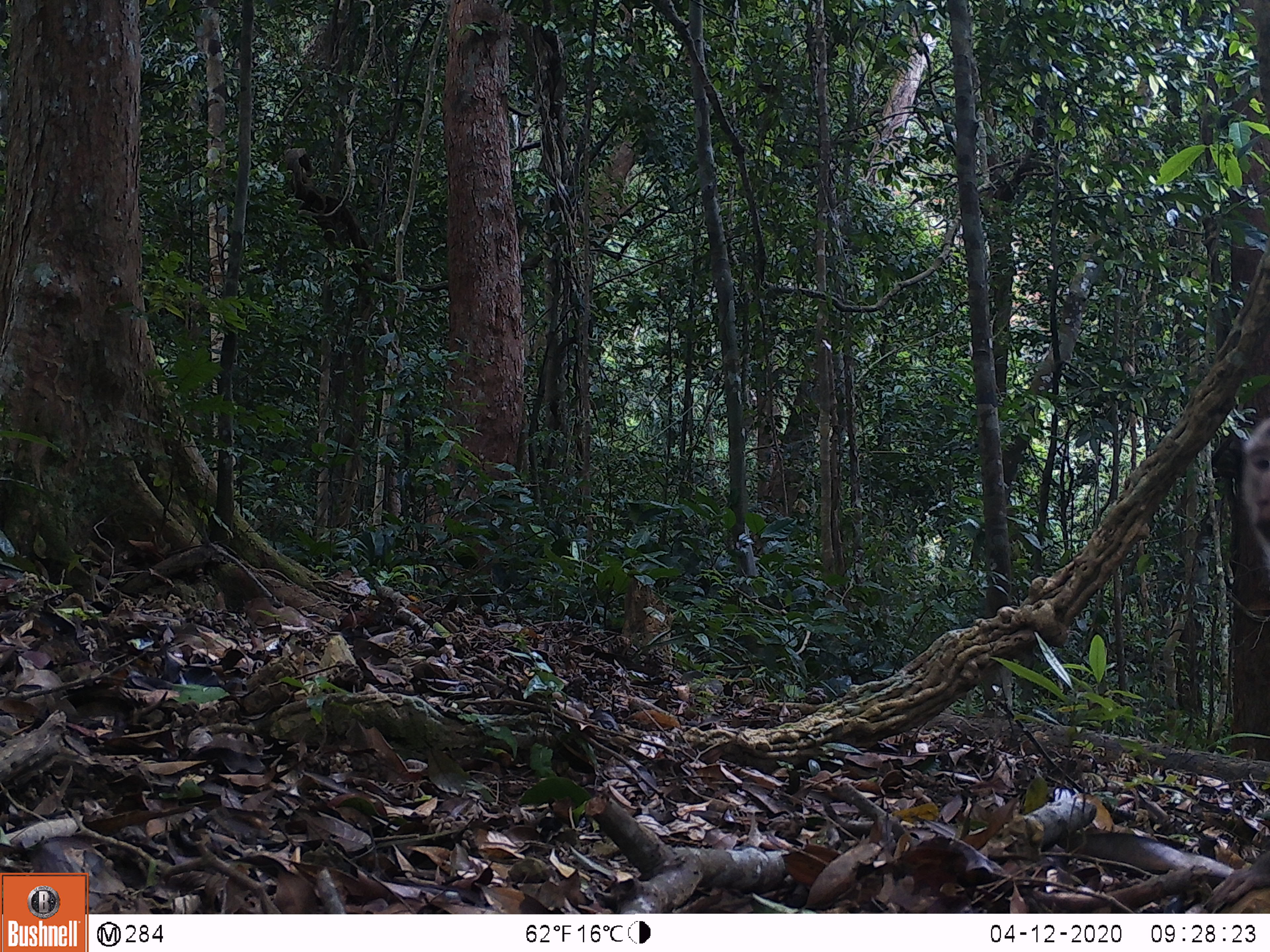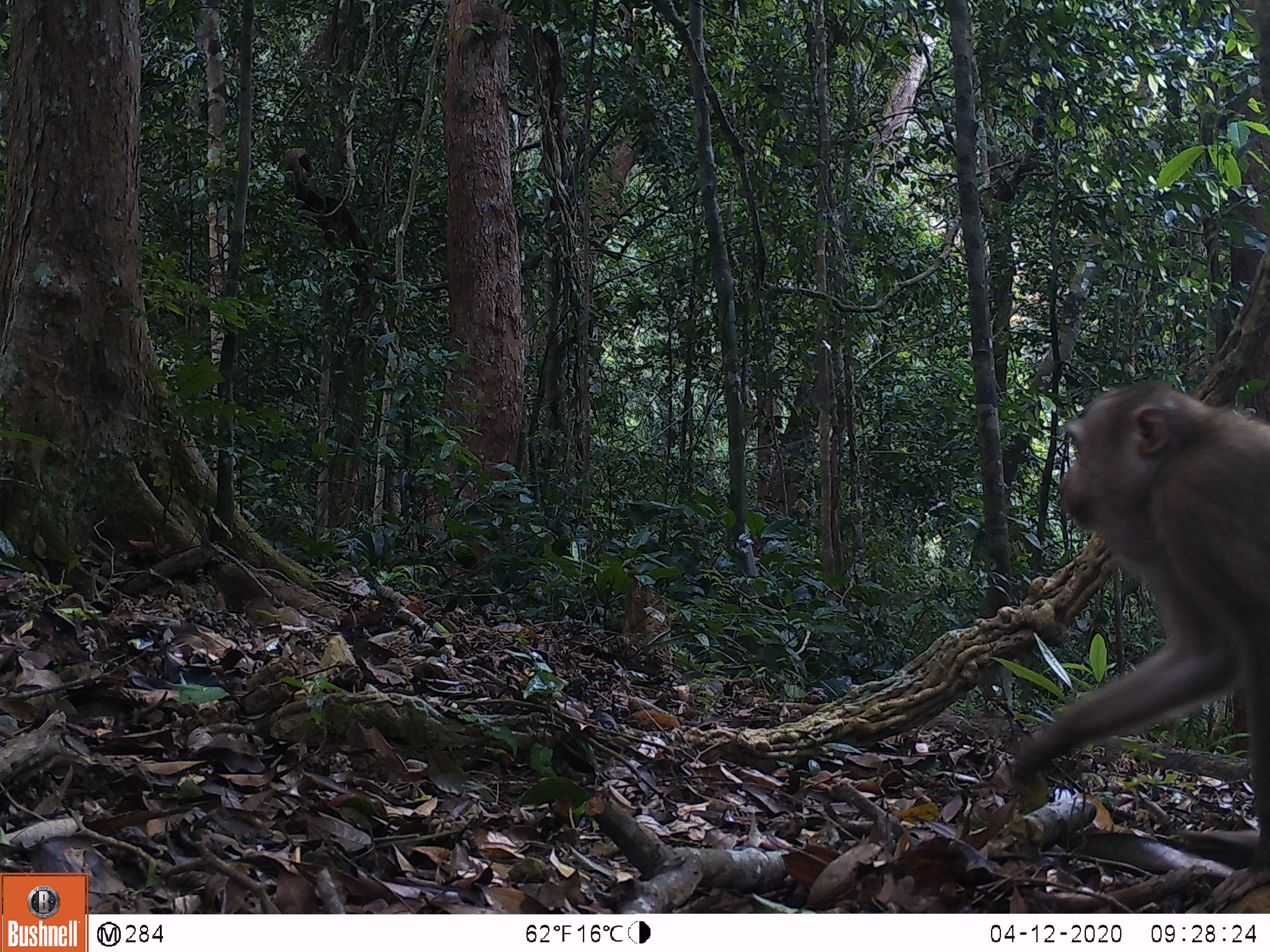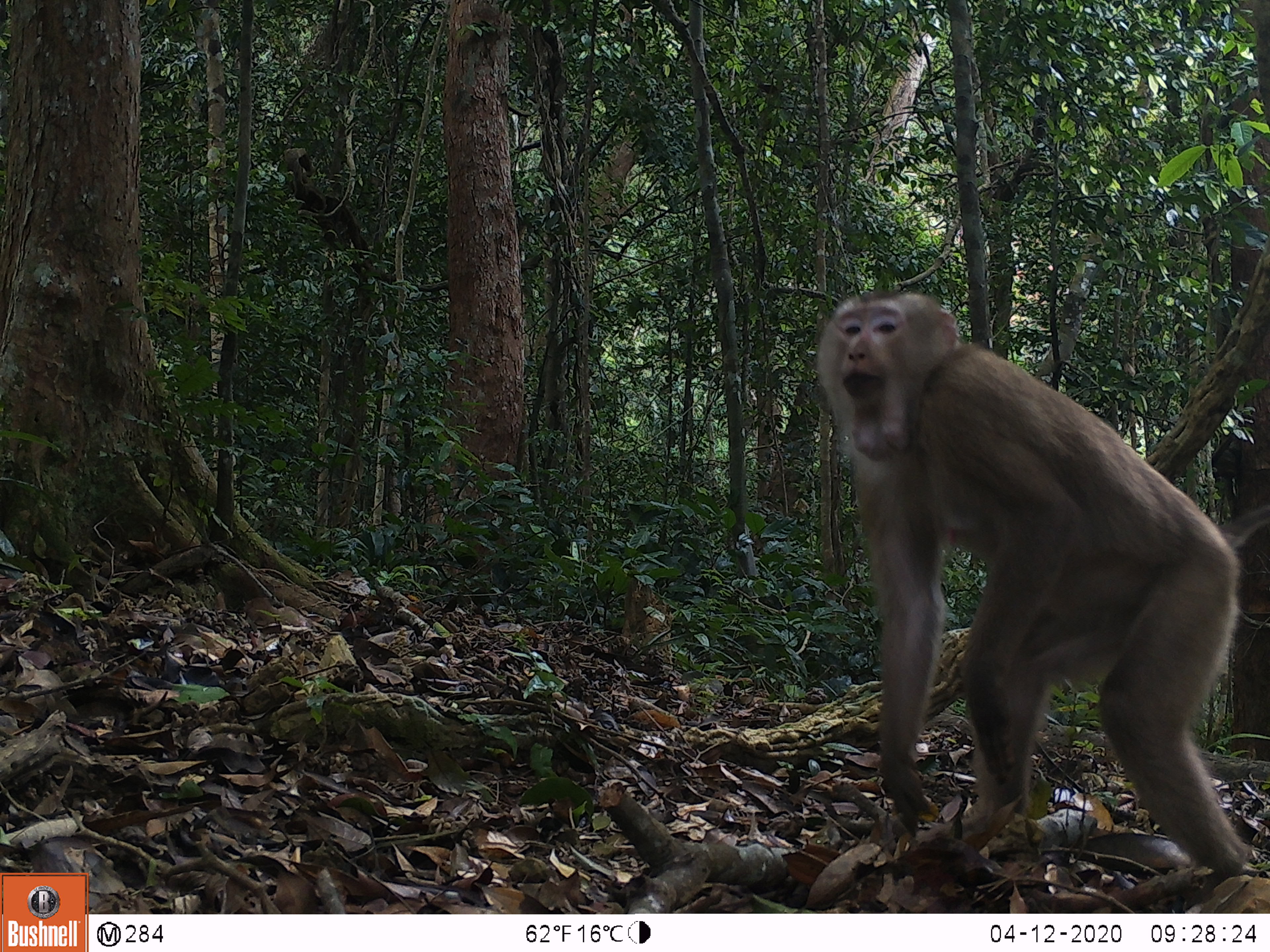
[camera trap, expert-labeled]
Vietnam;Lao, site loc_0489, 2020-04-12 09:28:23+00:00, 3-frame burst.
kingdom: Animalia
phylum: Chordata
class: Mammalia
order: Primates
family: Cercopithecidae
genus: Macaca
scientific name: Macaca nemestrina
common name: pig-tailed macaque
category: pig tailed macaque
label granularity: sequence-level